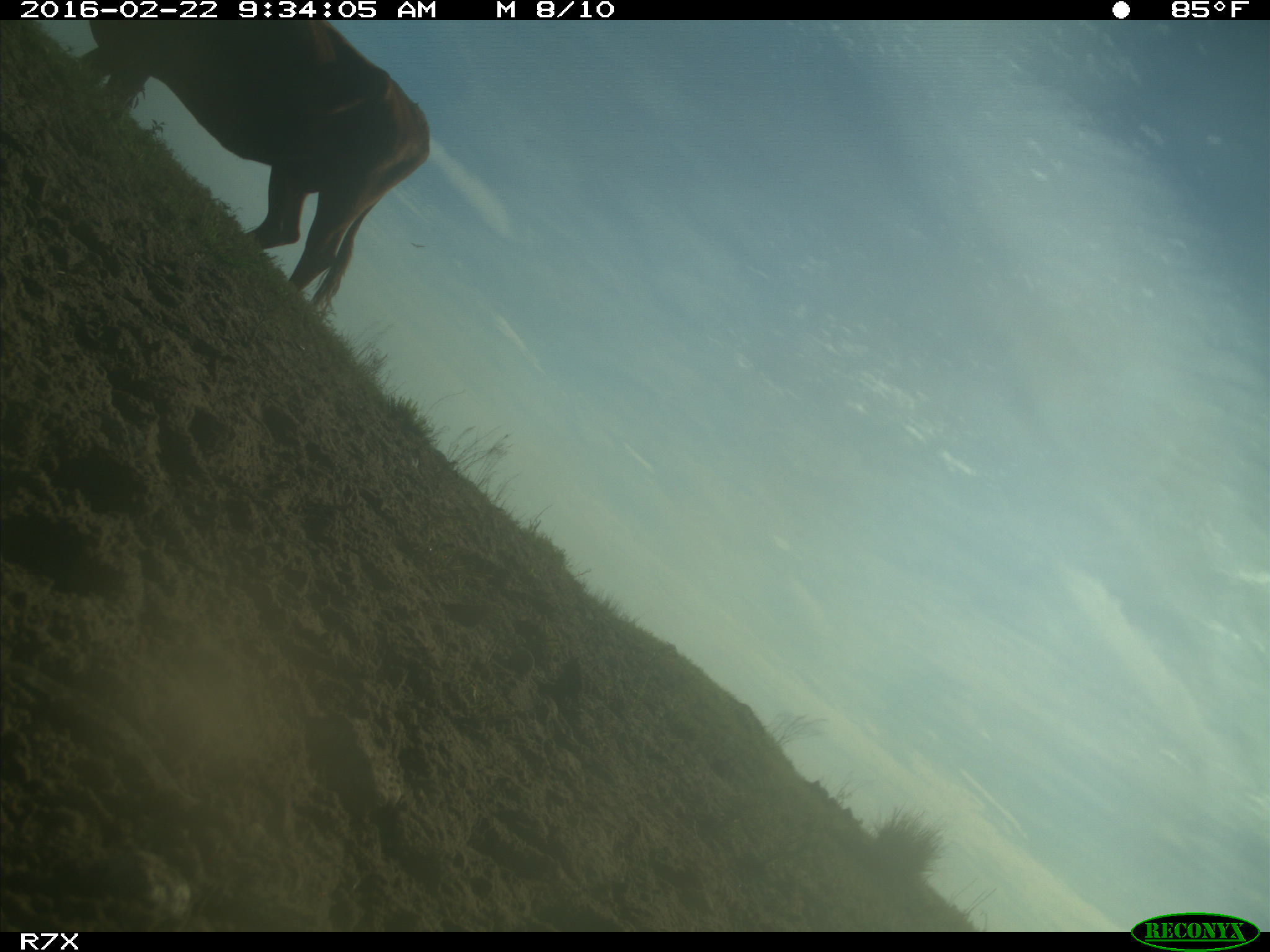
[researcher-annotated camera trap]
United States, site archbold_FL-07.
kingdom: Animalia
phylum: Chordata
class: Mammalia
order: Artiodactyla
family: Bovidae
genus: Bos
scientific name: Bos taurus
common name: domestic cow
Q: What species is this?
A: Bos taurus (domestic cow).